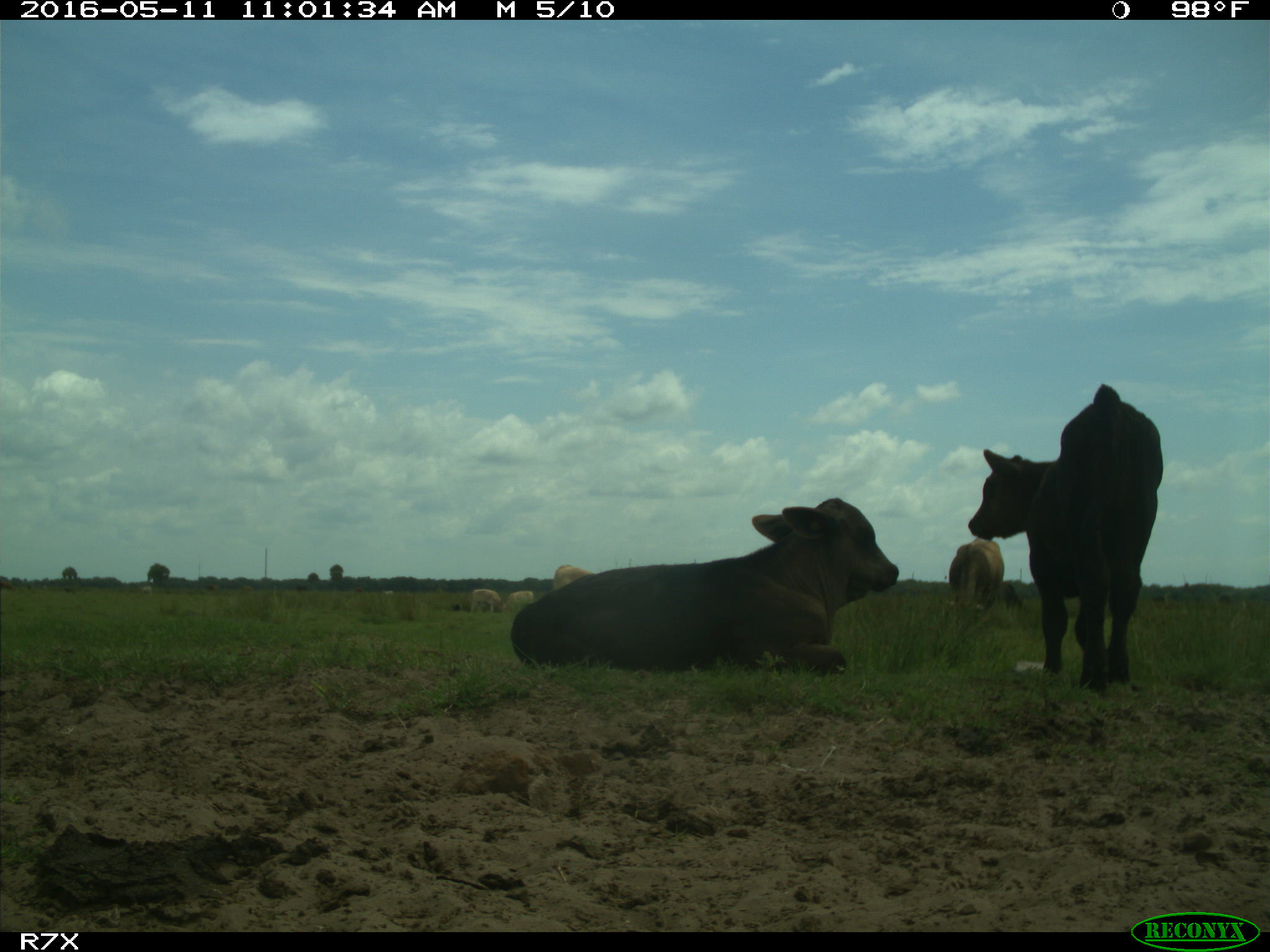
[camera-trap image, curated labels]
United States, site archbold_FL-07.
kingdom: Animalia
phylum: Chordata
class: Mammalia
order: Artiodactyla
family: Bovidae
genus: Bos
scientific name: Bos taurus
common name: domestic cow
Bos taurus (domestic cow).